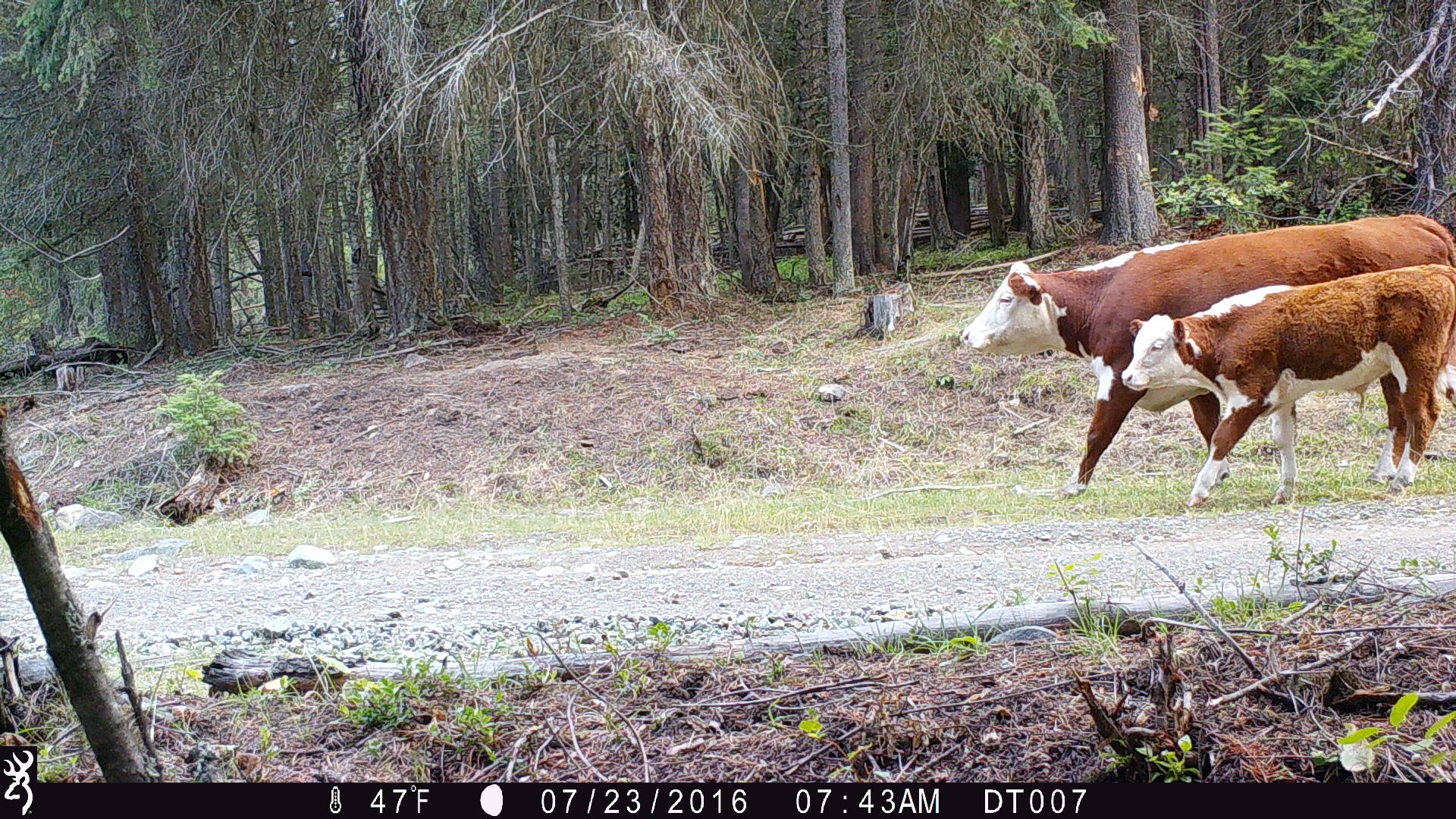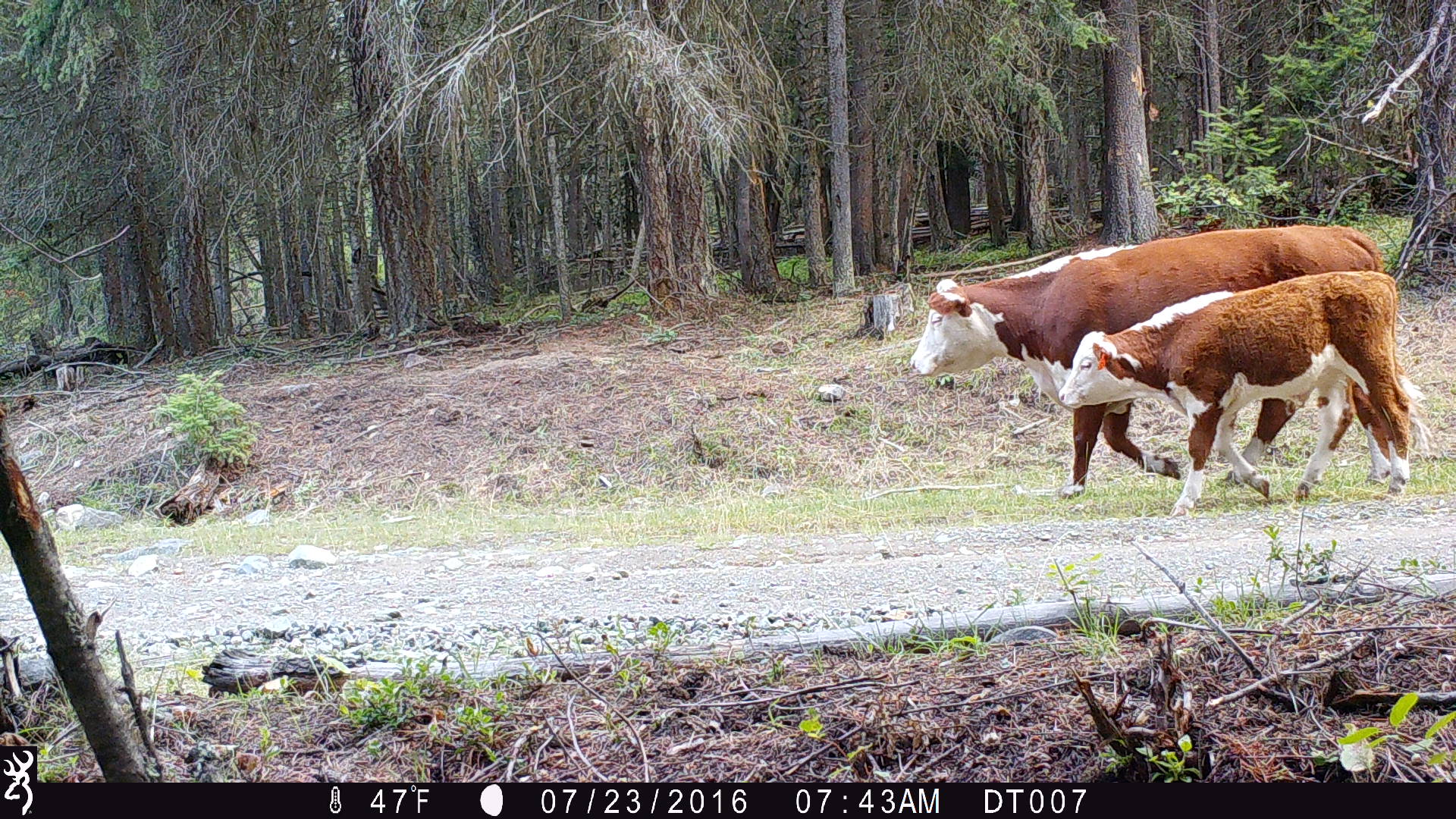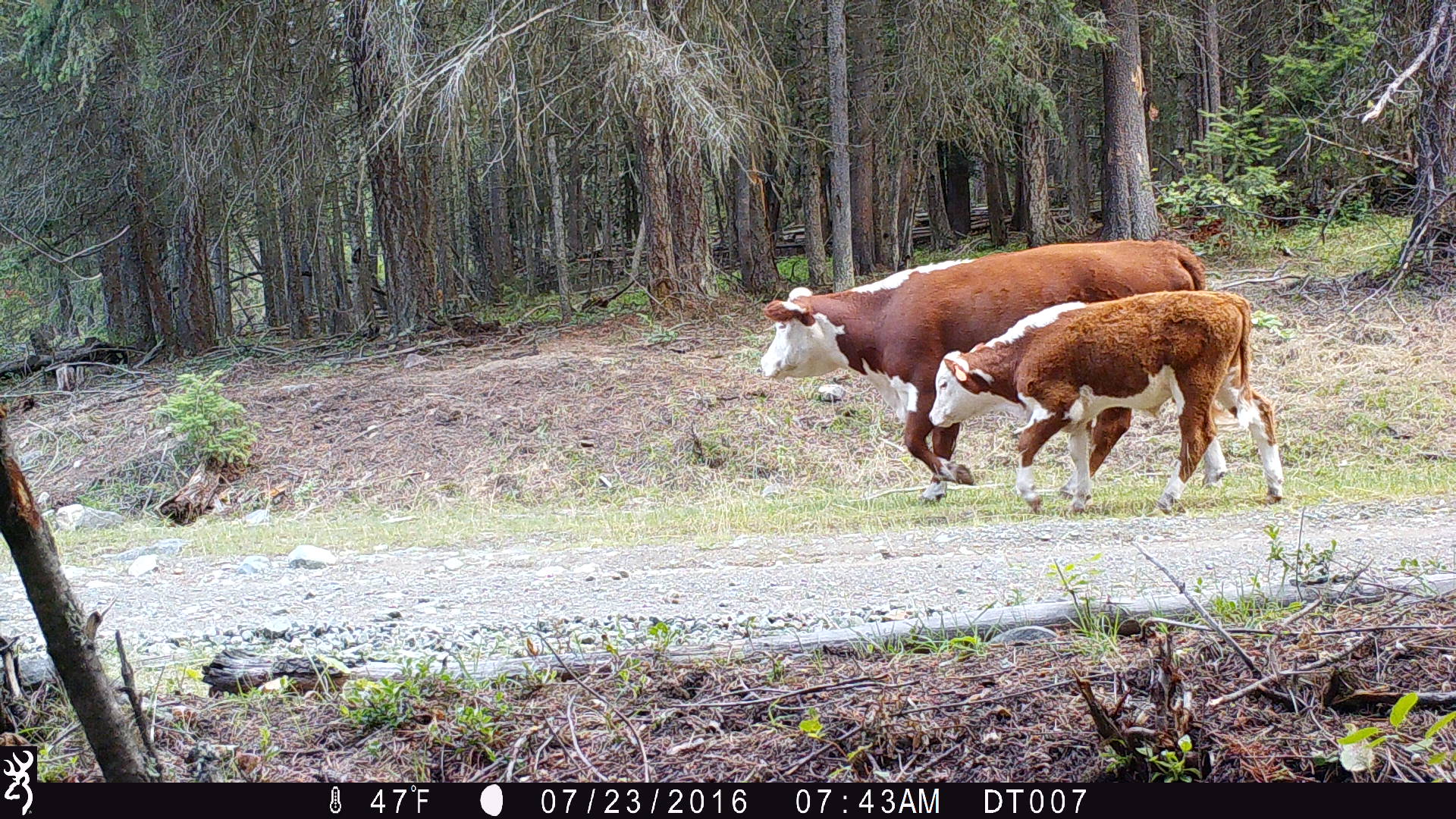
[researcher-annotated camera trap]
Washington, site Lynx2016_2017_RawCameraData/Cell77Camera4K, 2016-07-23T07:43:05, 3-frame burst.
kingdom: Animalia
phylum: Chordata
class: Mammalia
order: Artiodactyla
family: Bovidae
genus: Bos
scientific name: Bos taurus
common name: domestic cattle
Domestic cattle (Bos taurus). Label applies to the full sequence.